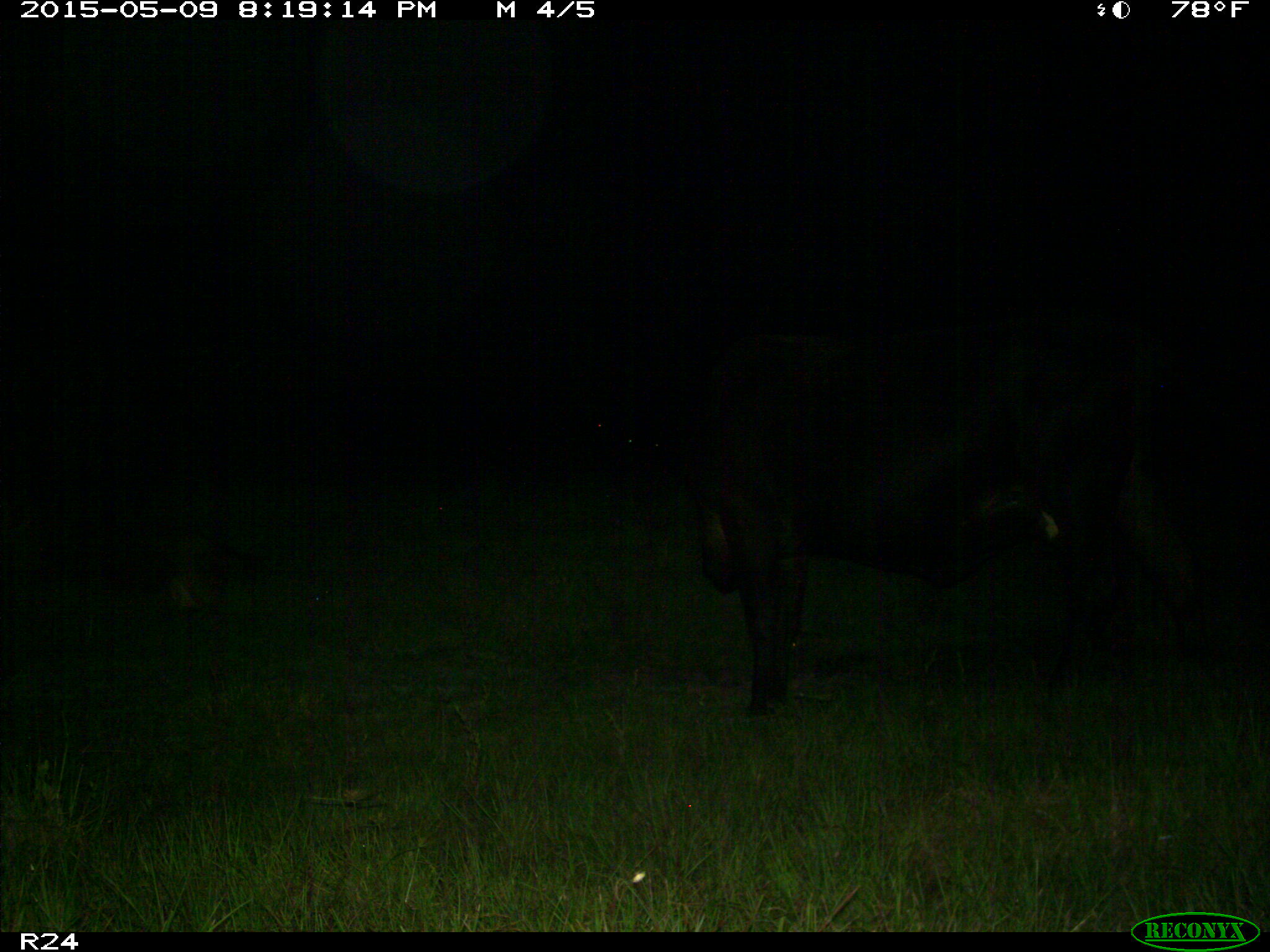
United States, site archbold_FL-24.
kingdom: Animalia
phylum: Chordata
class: Mammalia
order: Artiodactyla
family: Bovidae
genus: Bos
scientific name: Bos taurus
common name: domestic cow